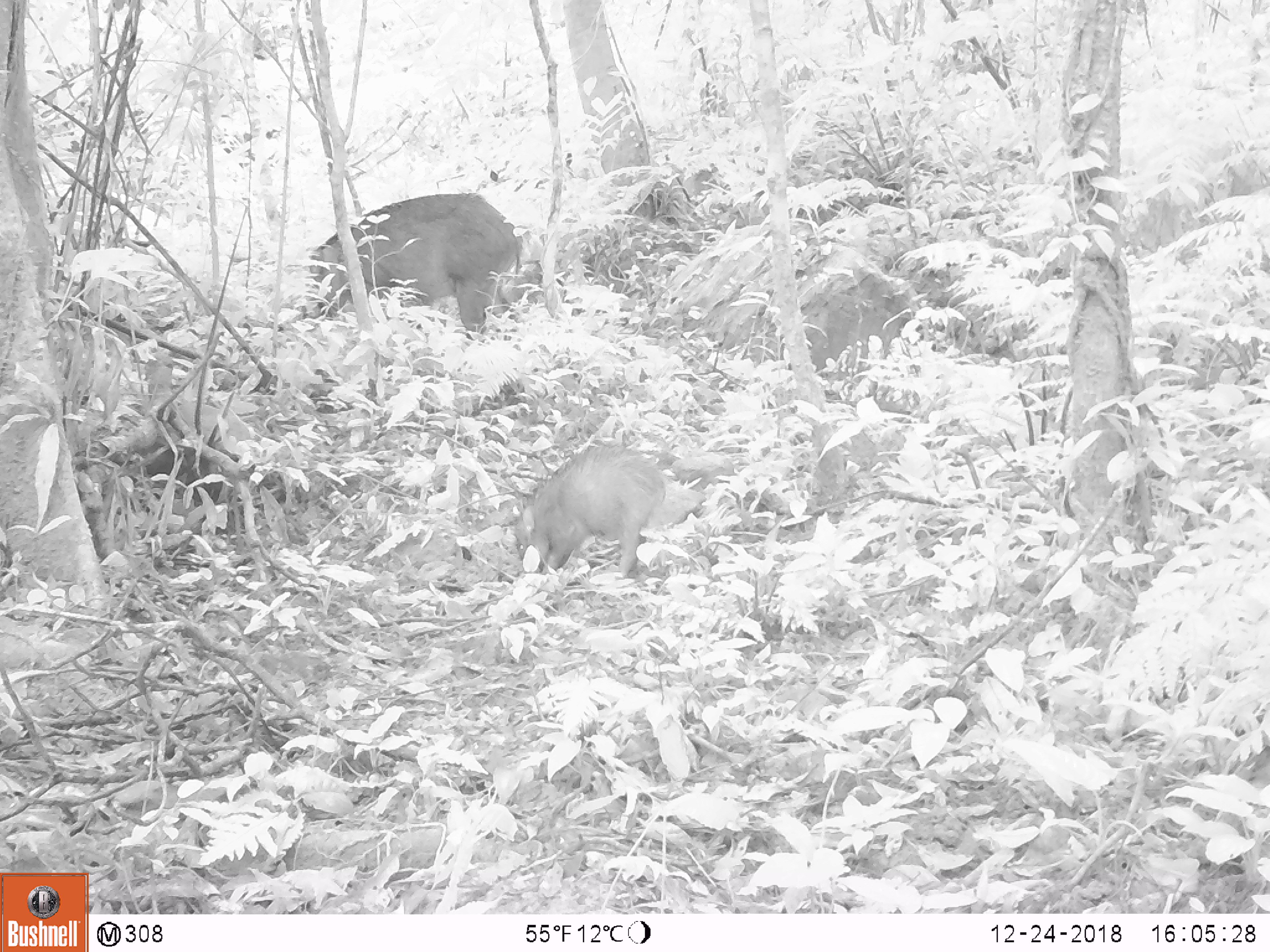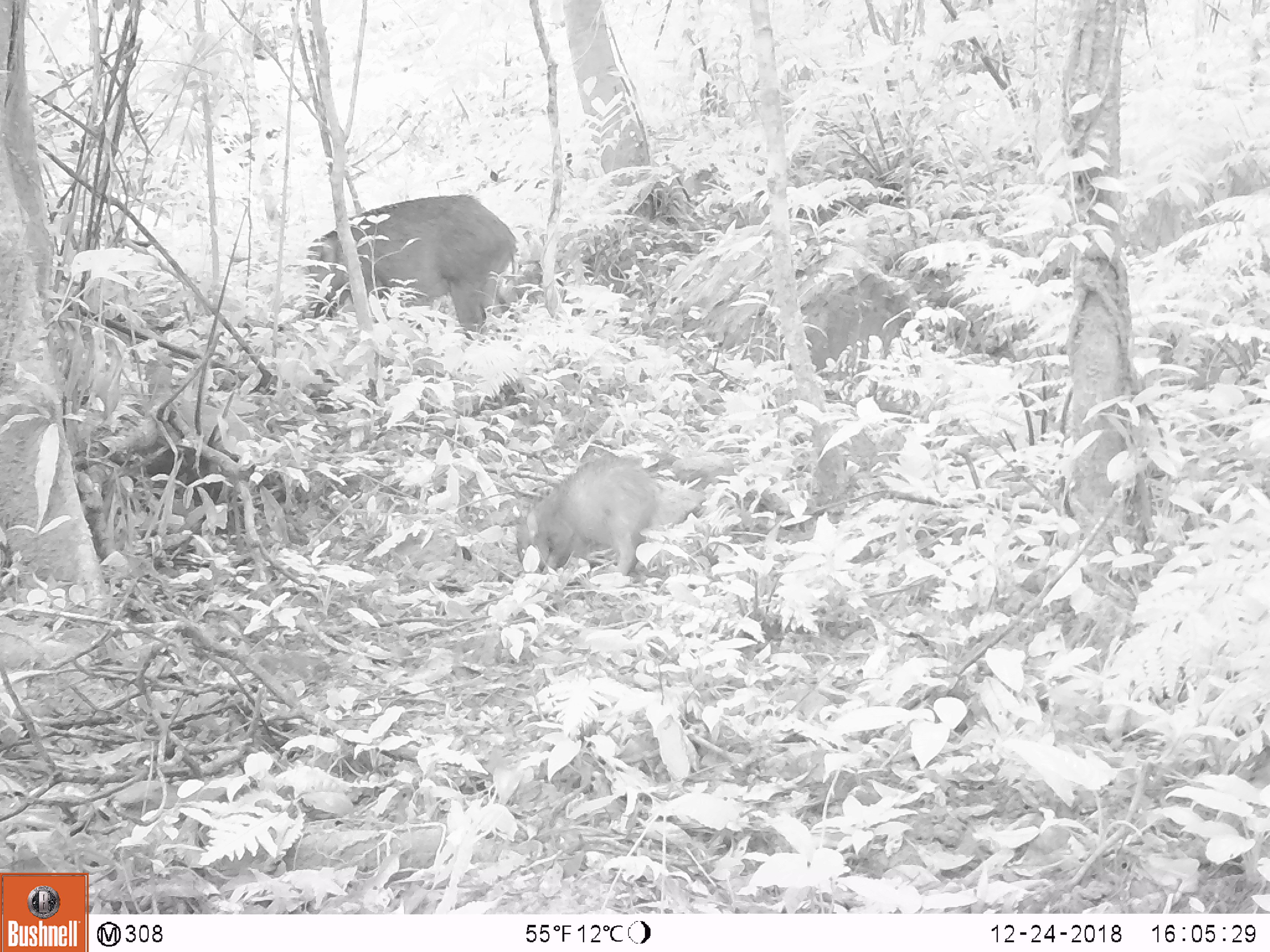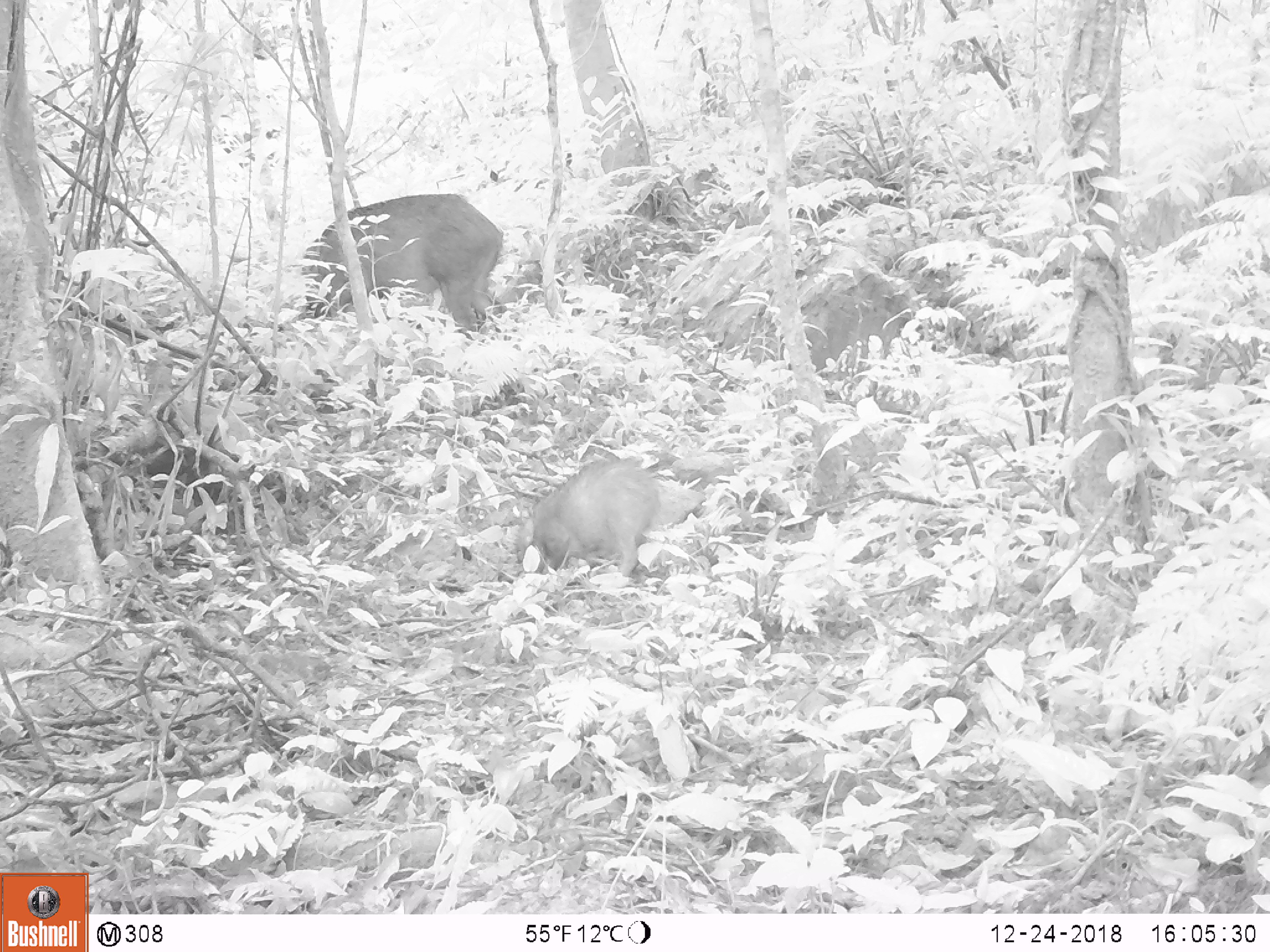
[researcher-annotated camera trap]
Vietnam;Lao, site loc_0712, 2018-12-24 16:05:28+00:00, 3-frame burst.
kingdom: Animalia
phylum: Chordata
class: Mammalia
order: Artiodactyla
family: Suidae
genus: Sus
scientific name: Sus scrofa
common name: eurasian wild pig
Eurasian wild pig (Sus scrofa). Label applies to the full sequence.